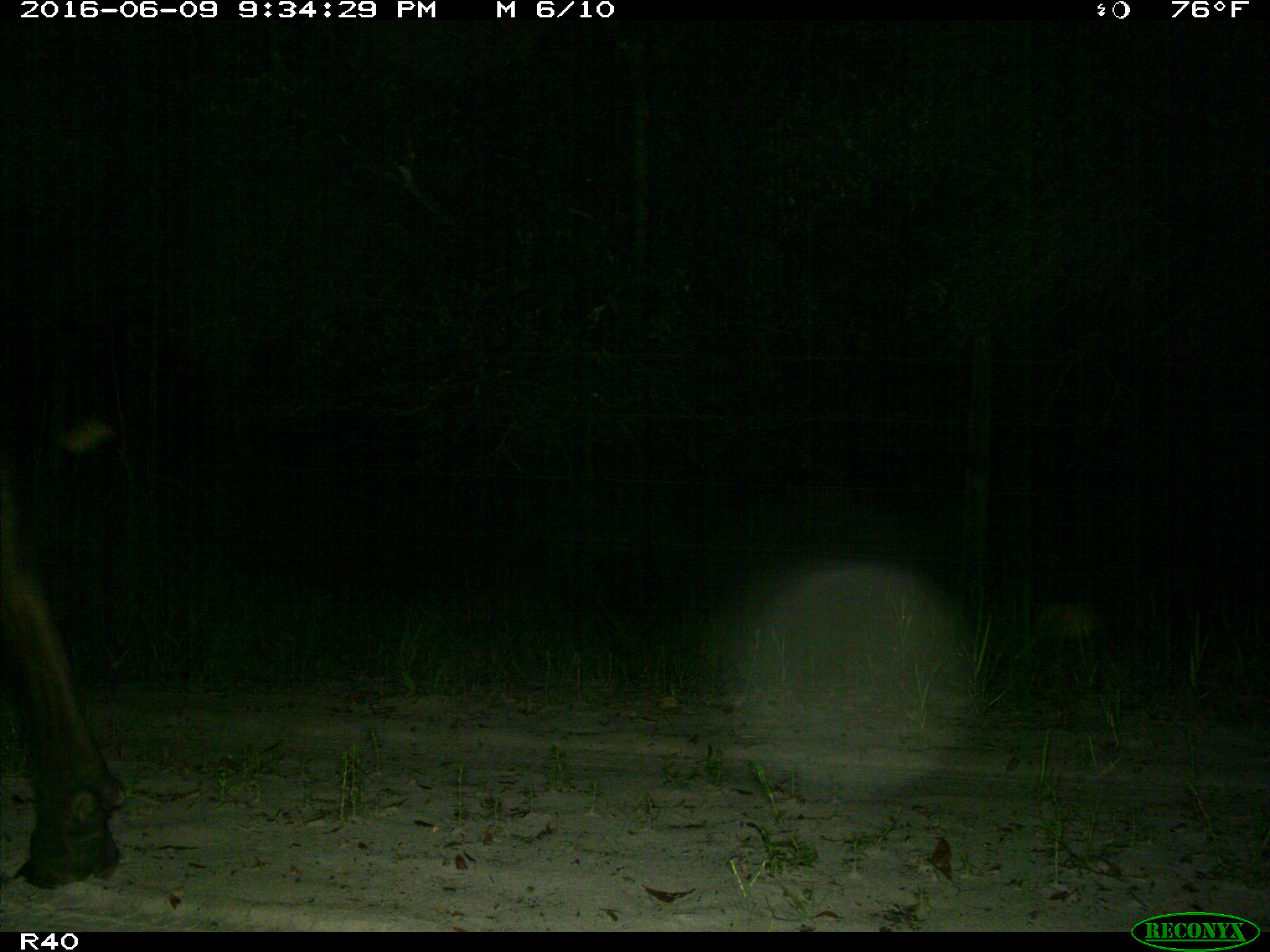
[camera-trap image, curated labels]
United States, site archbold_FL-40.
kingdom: Animalia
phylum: Chordata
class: Mammalia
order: Artiodactyla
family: Bovidae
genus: Bos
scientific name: Bos taurus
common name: domestic cow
Bos taurus (domestic cow).